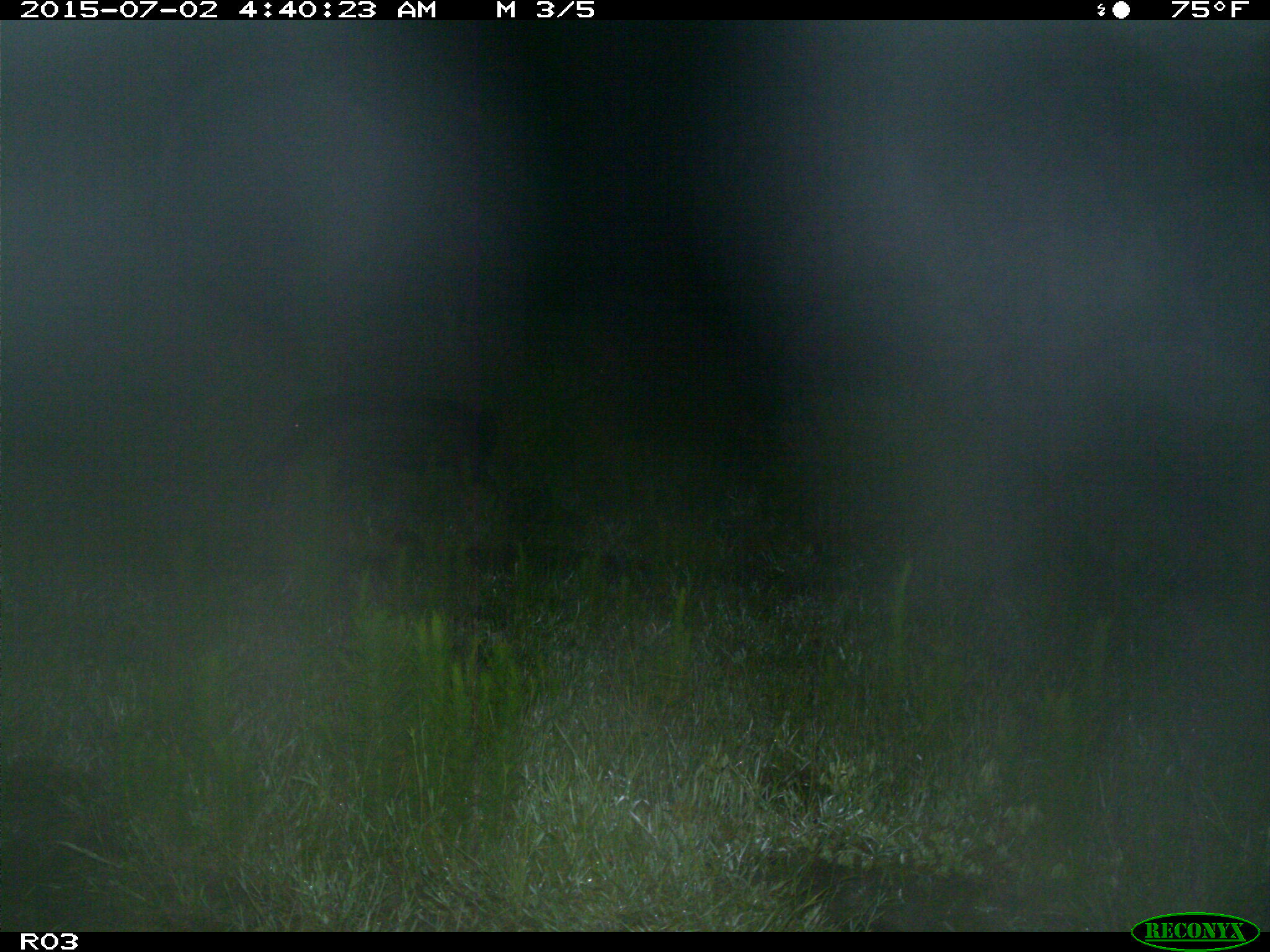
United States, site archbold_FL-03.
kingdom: Animalia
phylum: Chordata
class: Mammalia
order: Artiodactyla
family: Suidae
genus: Sus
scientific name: Sus scrofa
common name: wild boar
Sus scrofa (wild boar).